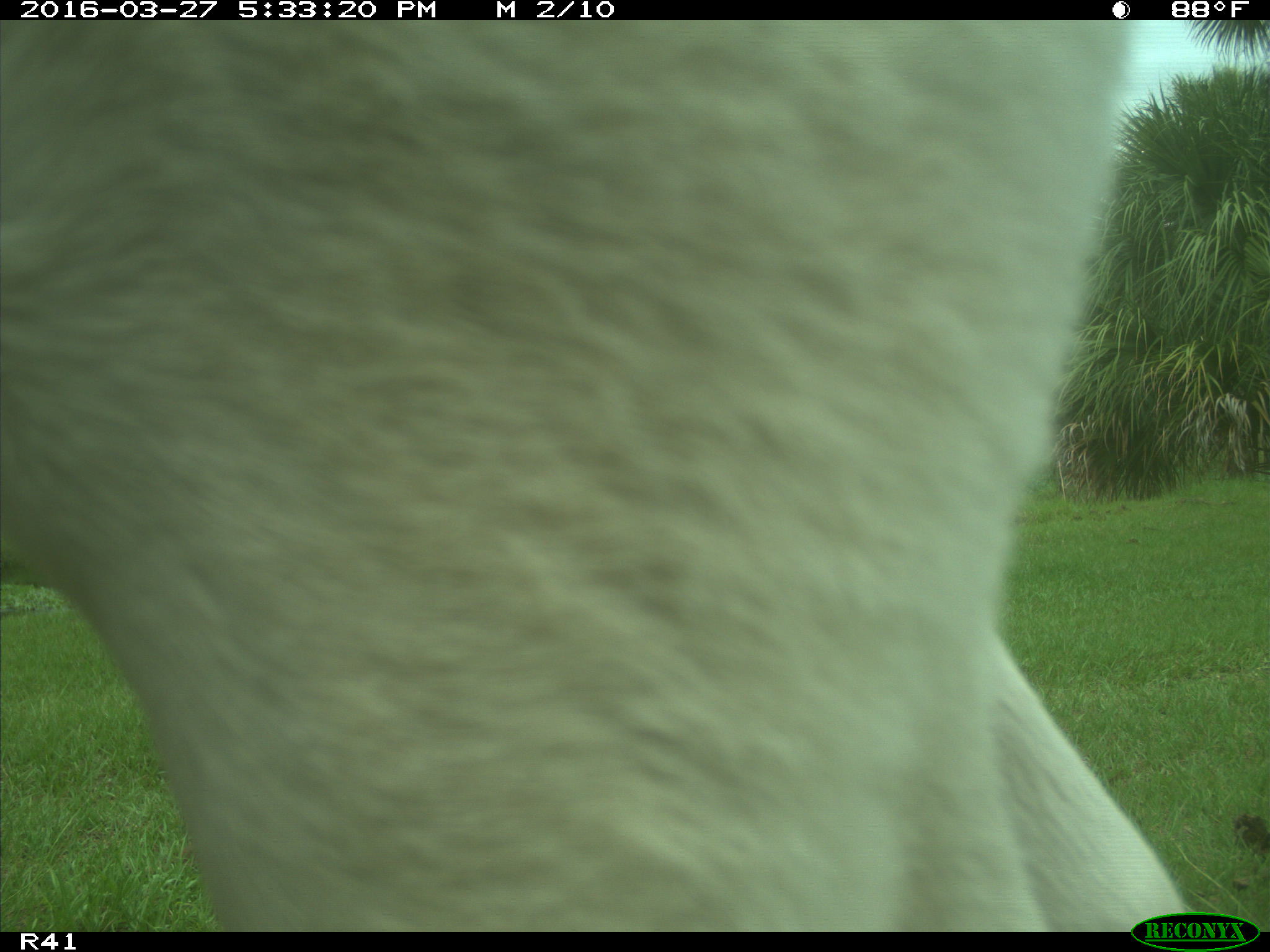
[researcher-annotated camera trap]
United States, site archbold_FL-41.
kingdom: Animalia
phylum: Chordata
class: Mammalia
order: Artiodactyla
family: Bovidae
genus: Bos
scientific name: Bos taurus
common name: domestic cow